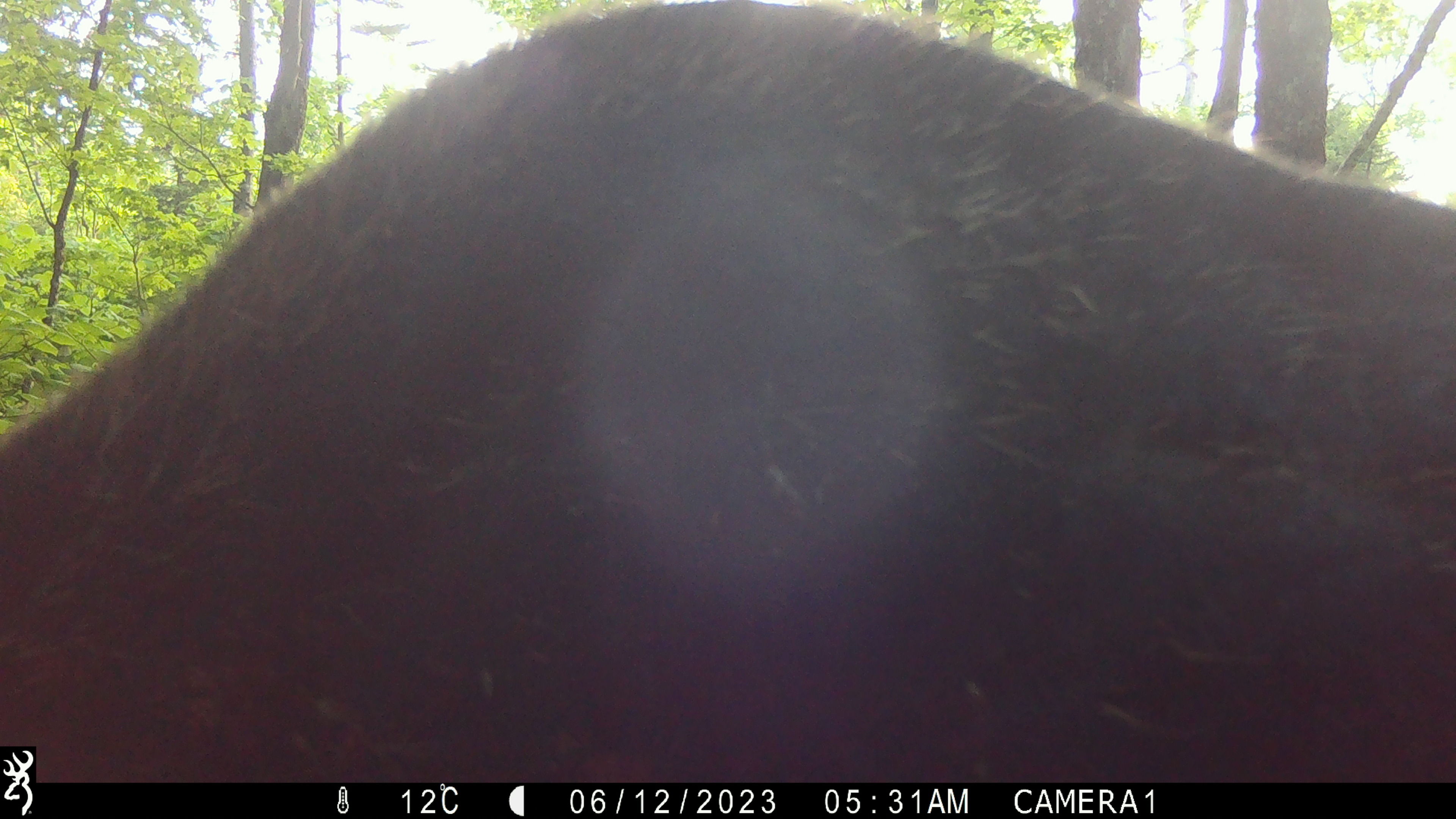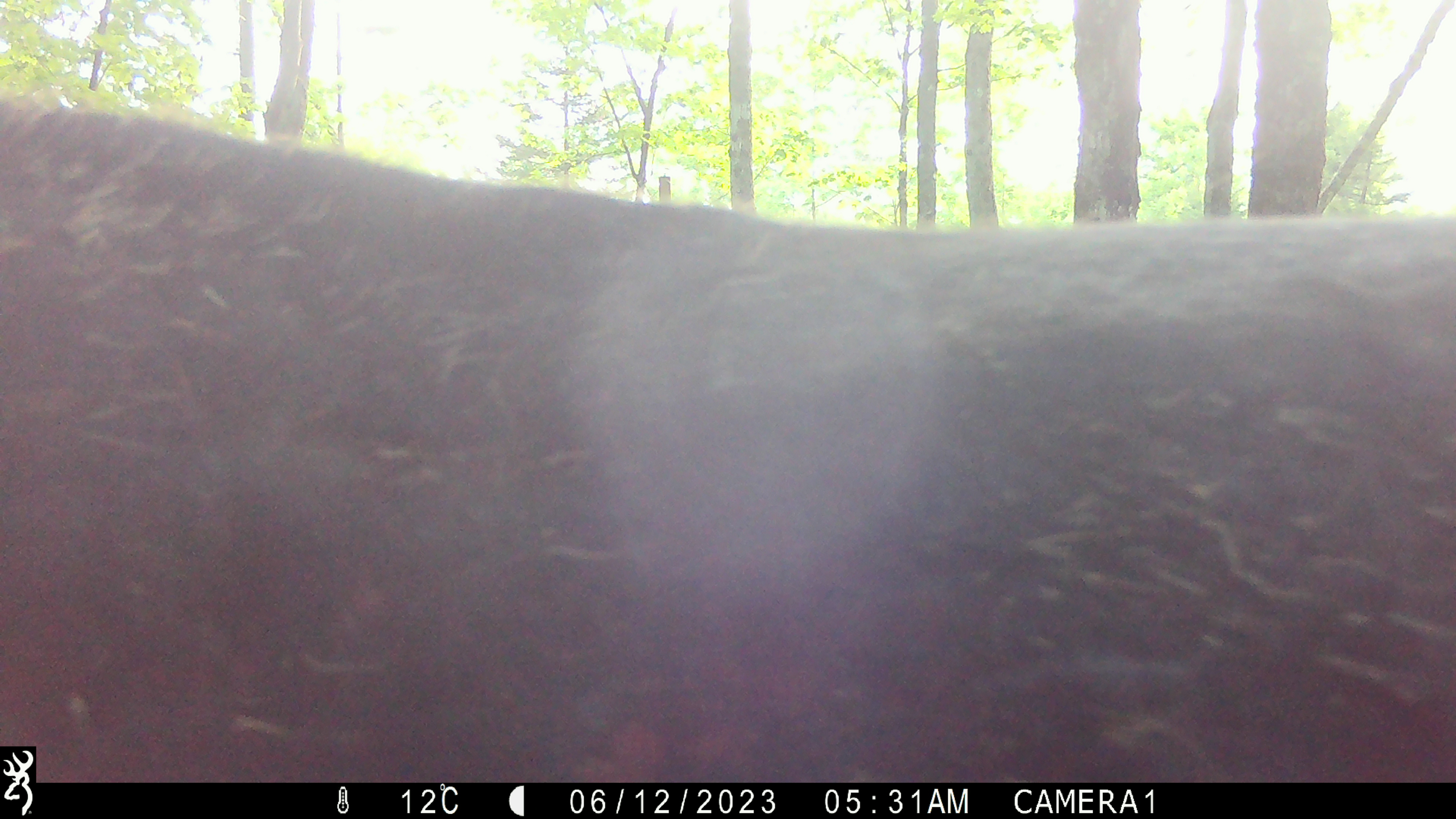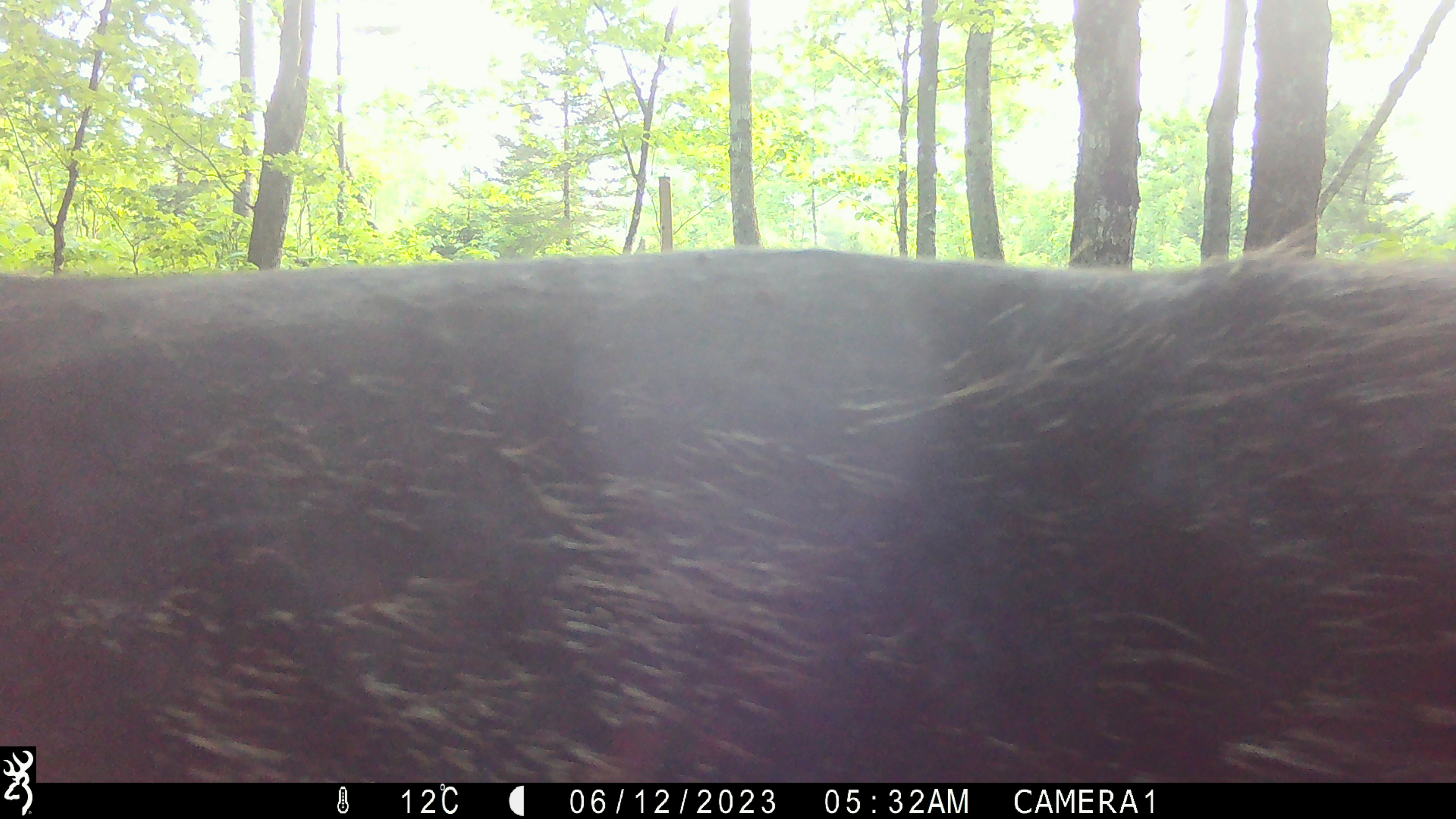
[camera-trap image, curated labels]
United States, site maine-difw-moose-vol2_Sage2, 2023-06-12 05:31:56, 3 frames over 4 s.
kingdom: Animalia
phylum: Chordata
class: Mammalia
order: Artiodactyla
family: Cervidae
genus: Alces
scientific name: Alces alces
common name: moose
Moose (Alces alces).